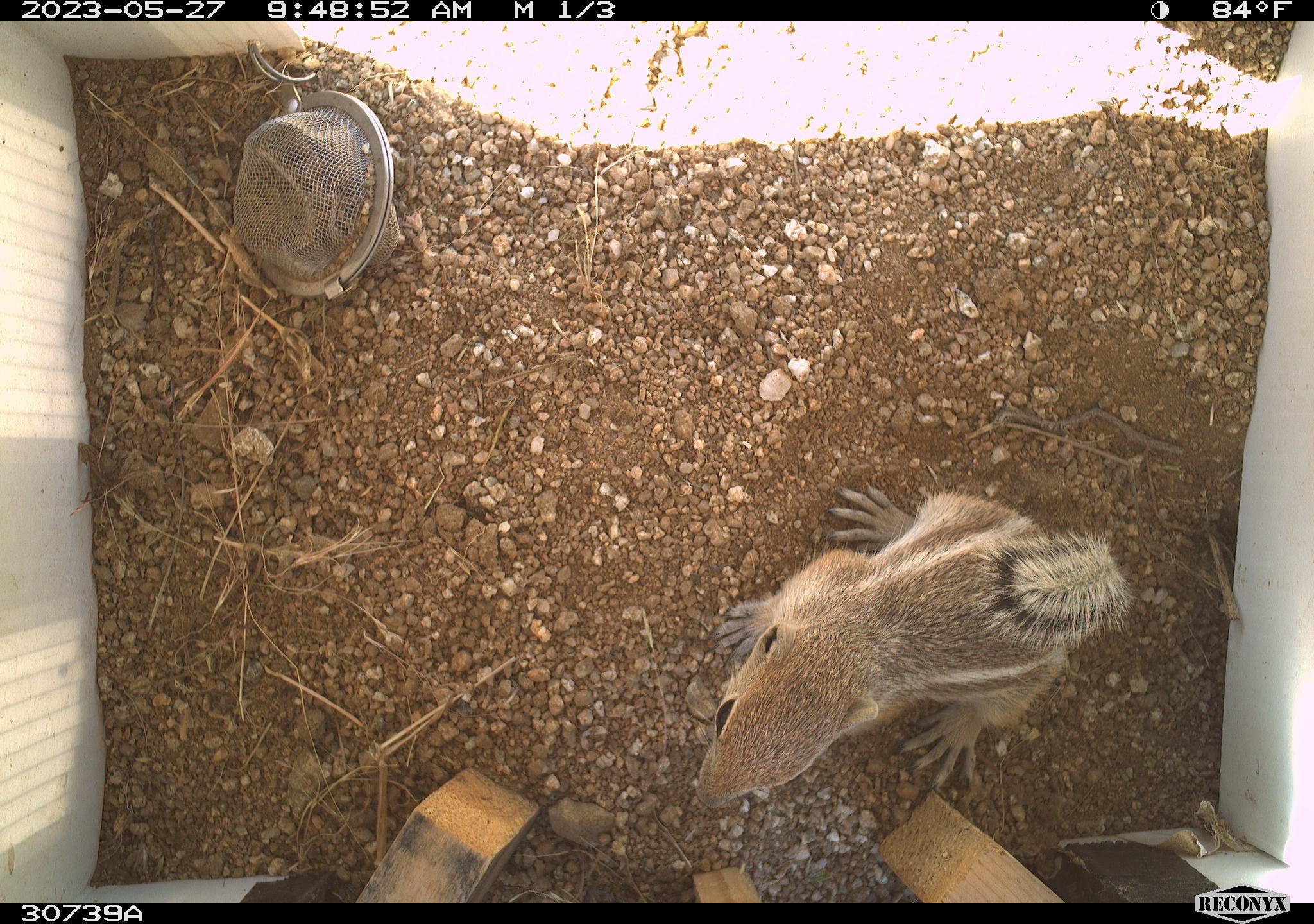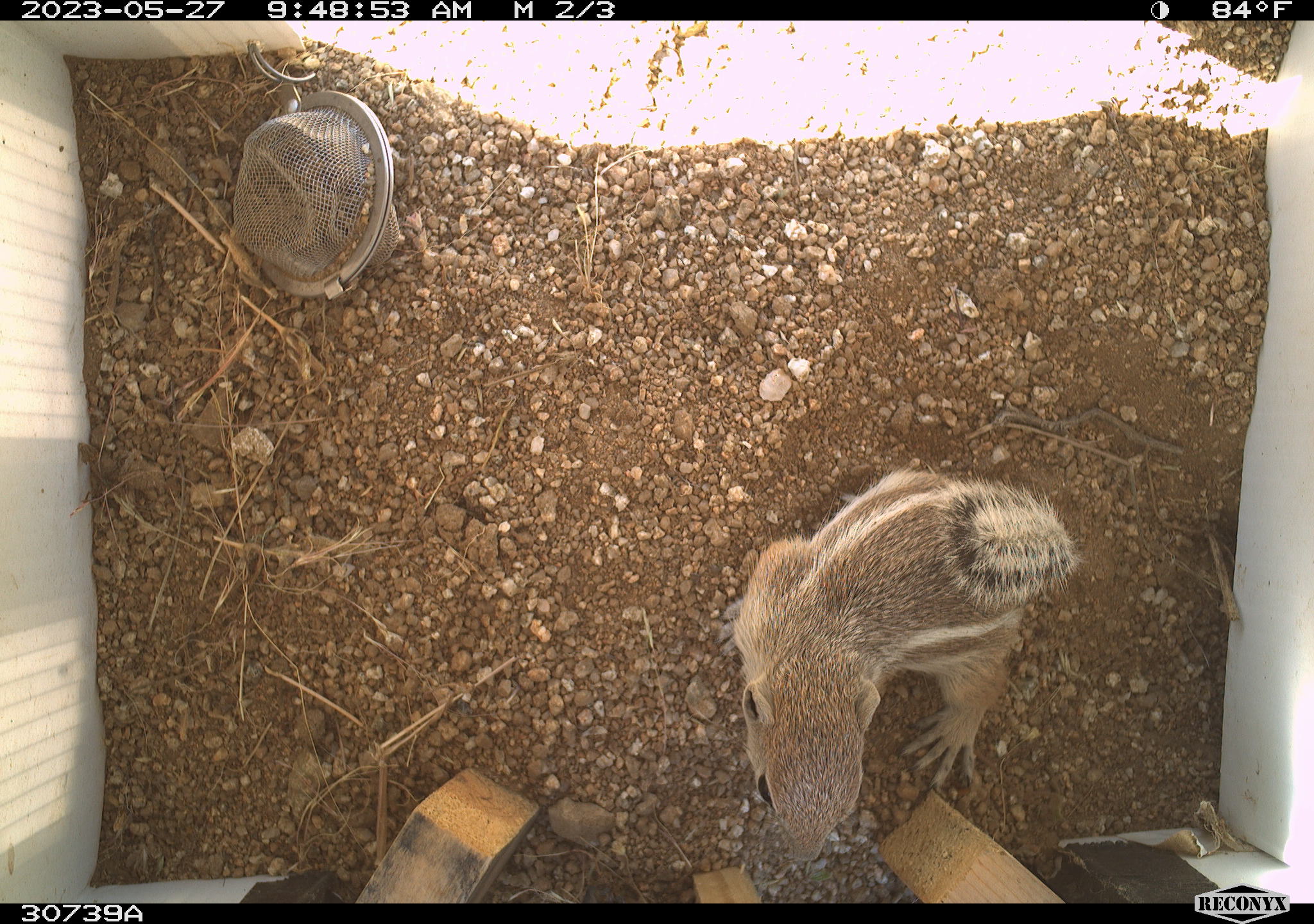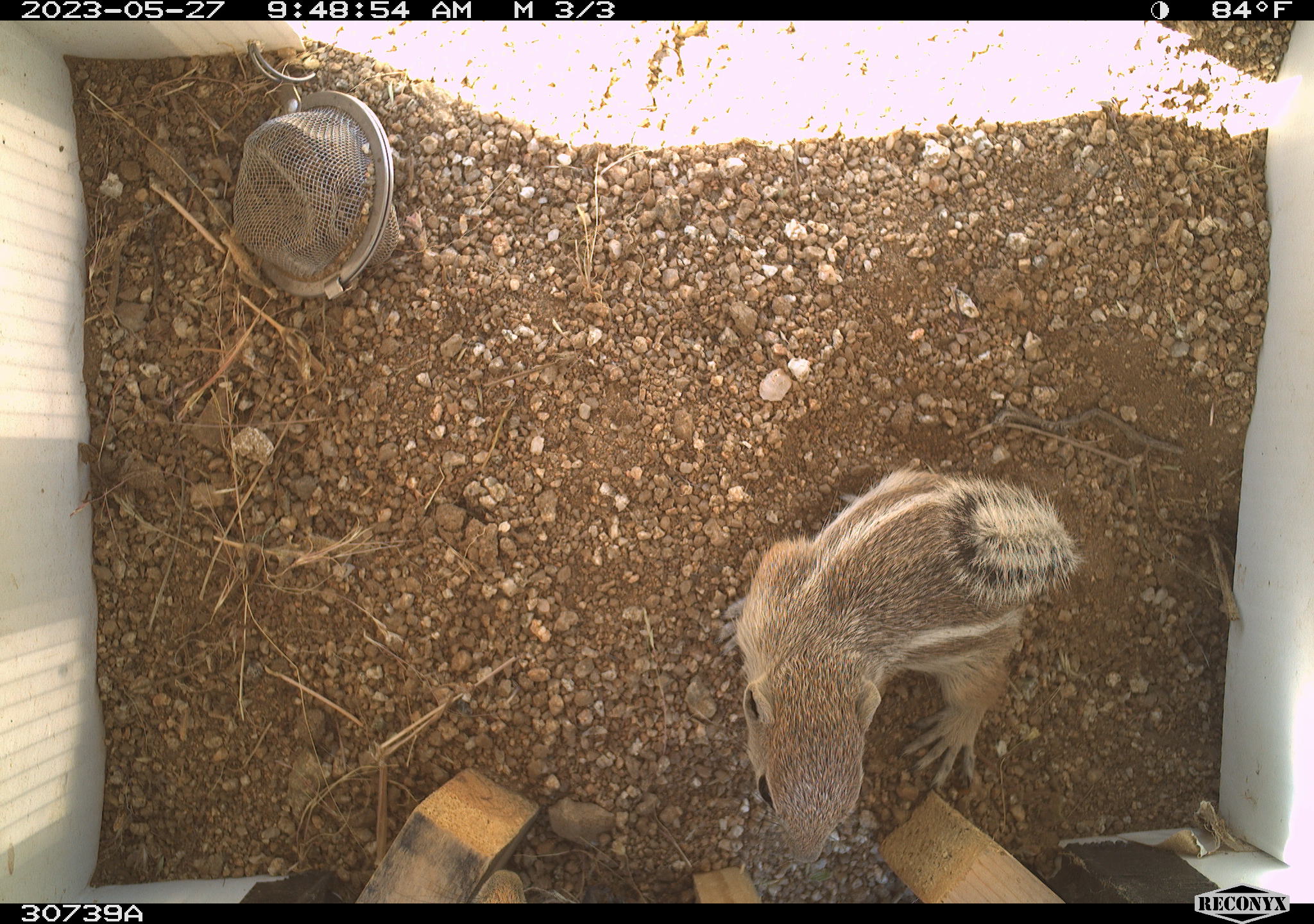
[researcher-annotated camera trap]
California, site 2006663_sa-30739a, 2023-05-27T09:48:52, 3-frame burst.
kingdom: Animalia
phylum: Chordata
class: Mammalia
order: Rodentia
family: Sciuridae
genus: Ammospermophilus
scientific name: Ammospermophilus leucurus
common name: white-tailed antelope squirrel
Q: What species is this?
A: White-tailed antelope squirrel (Ammospermophilus leucurus).